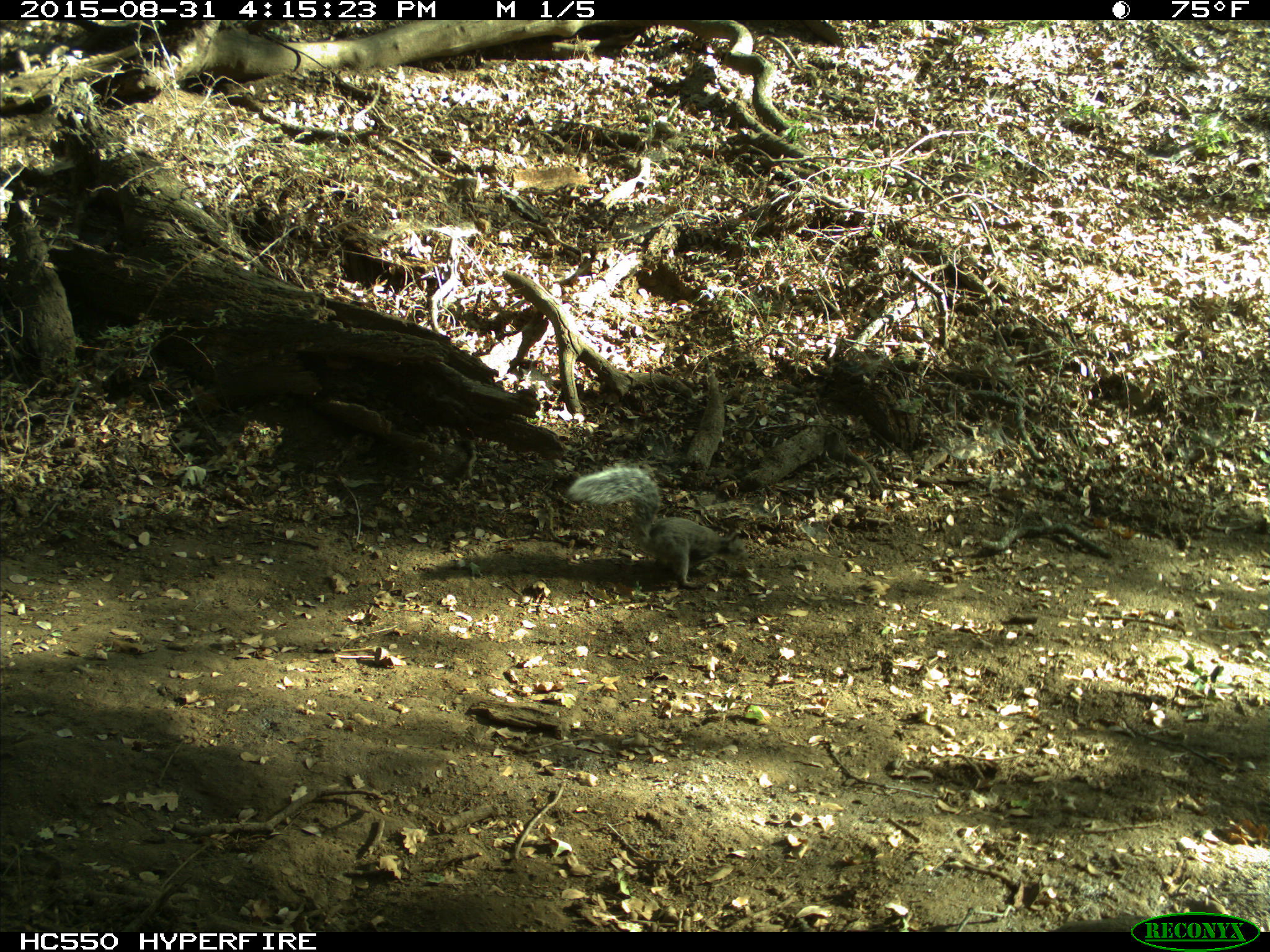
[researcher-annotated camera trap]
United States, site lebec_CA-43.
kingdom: Animalia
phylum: Chordata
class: Mammalia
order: Rodentia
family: Sciuridae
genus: Sciurus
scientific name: Sciurus carolinensis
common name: eastern gray squirrel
Sciurus carolinensis (eastern gray squirrel).